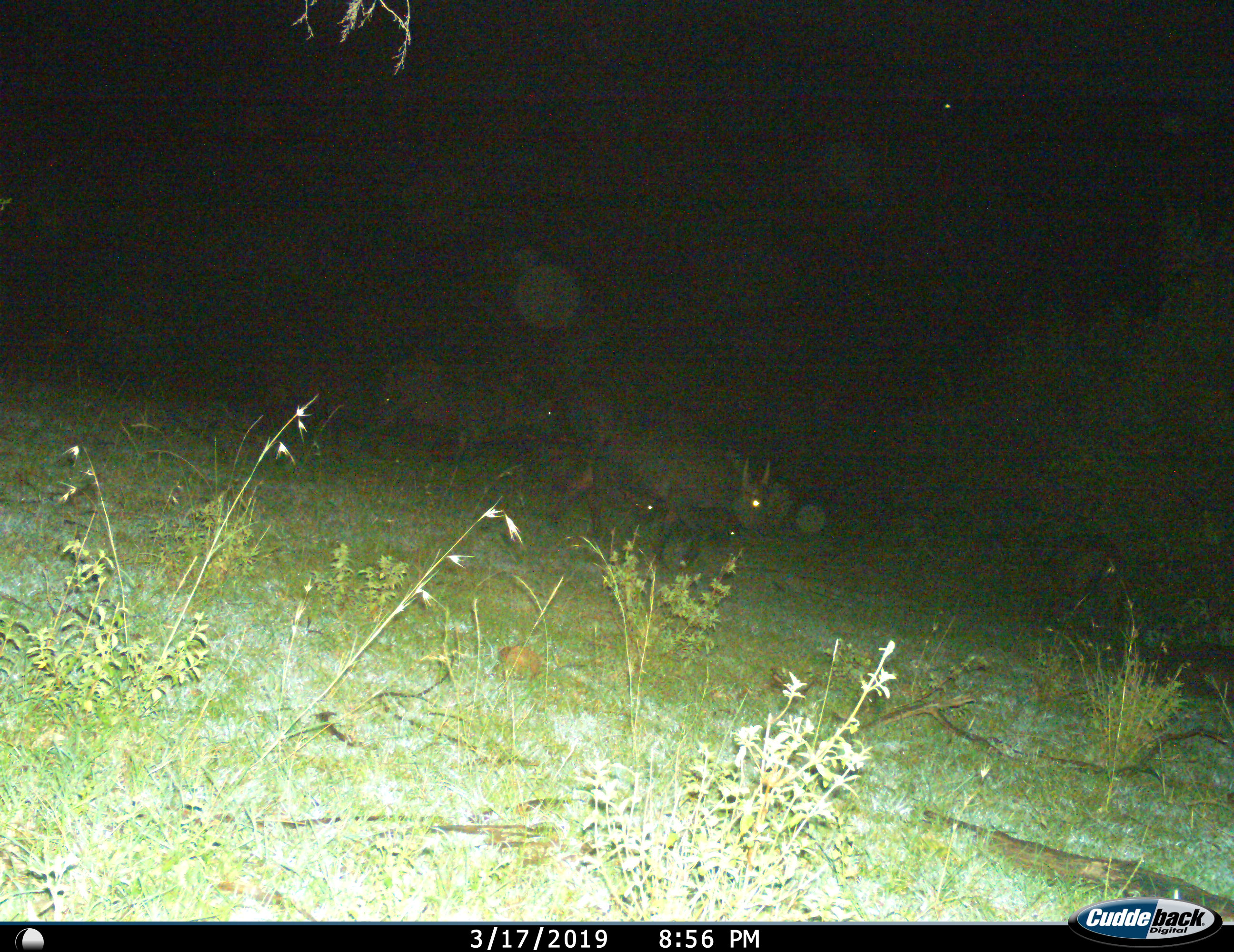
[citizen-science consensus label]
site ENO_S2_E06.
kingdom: Animalia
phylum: Chordata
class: Mammalia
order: Artiodactyla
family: Bovidae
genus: Syncerus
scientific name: Syncerus caffer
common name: african buffalo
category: buffalo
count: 3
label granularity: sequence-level